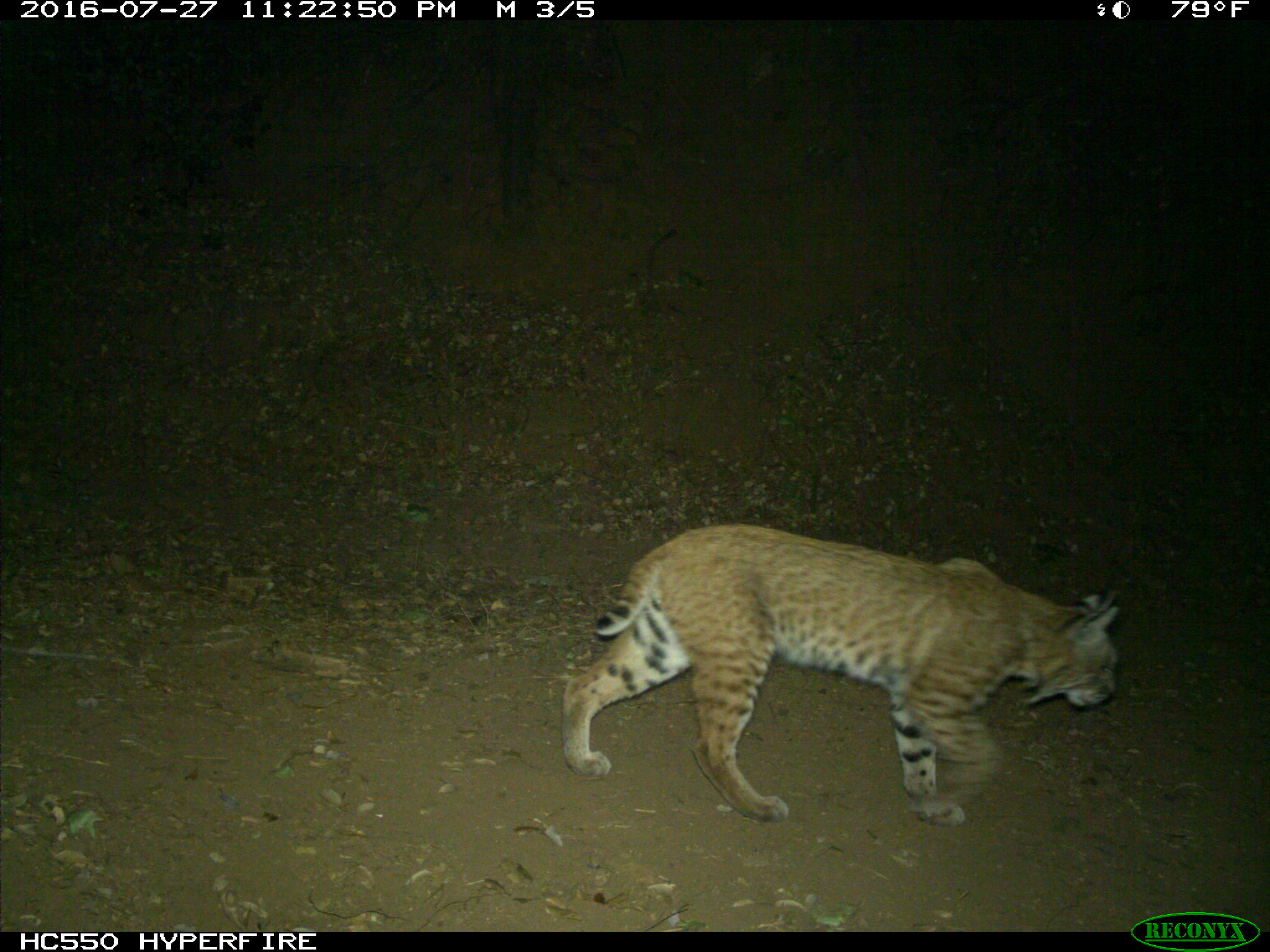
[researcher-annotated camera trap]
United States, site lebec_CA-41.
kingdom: Animalia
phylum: Chordata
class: Mammalia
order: Carnivora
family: Felidae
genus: Lynx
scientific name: Lynx rufus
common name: bobcat